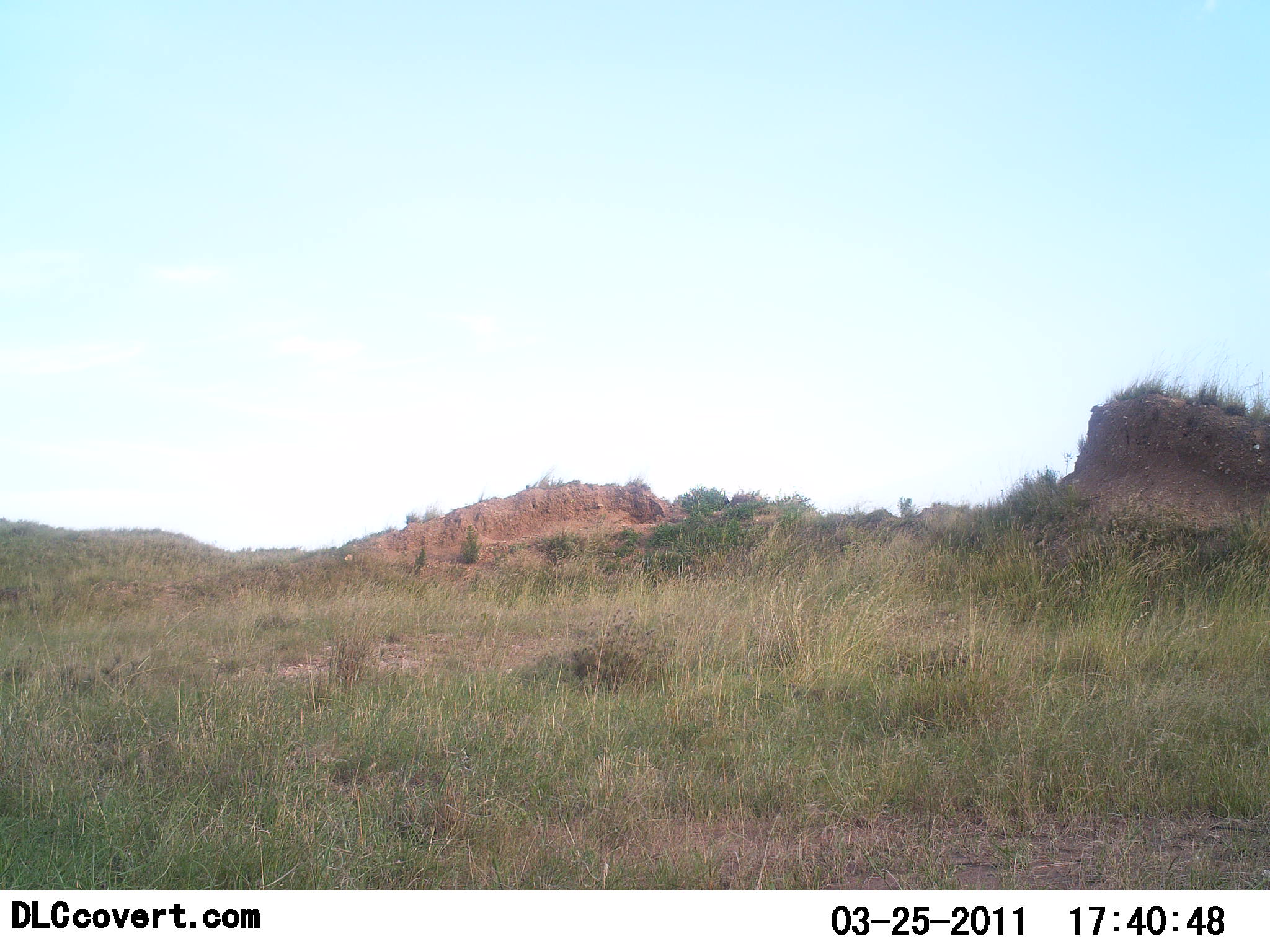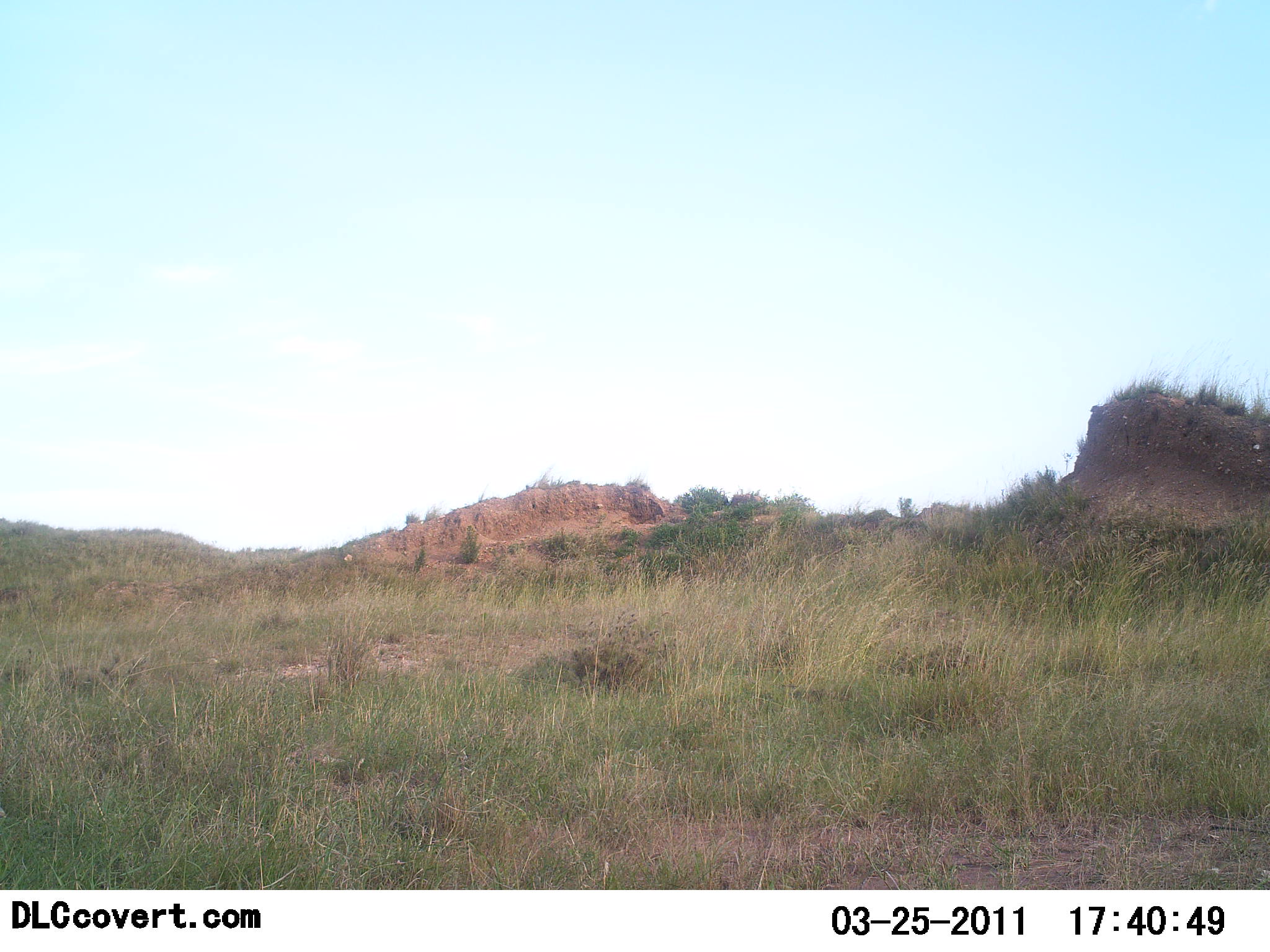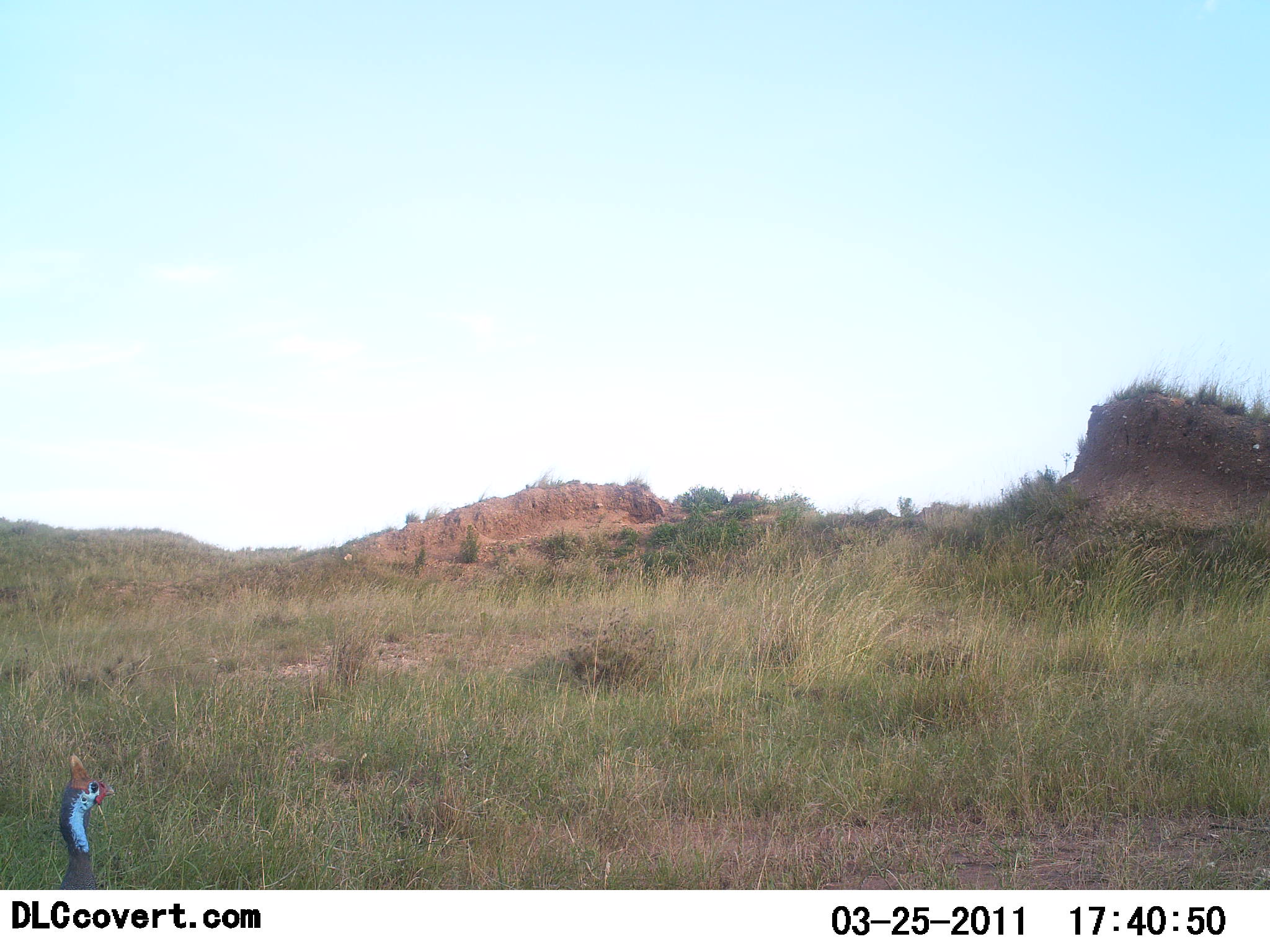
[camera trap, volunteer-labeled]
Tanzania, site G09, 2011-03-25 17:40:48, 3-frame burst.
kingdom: Animalia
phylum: Chordata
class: Aves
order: Galliformes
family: Numididae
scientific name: Numididae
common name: guinea fowl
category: guineafowl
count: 1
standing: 40%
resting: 0%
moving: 60%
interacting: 0%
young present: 0%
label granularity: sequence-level